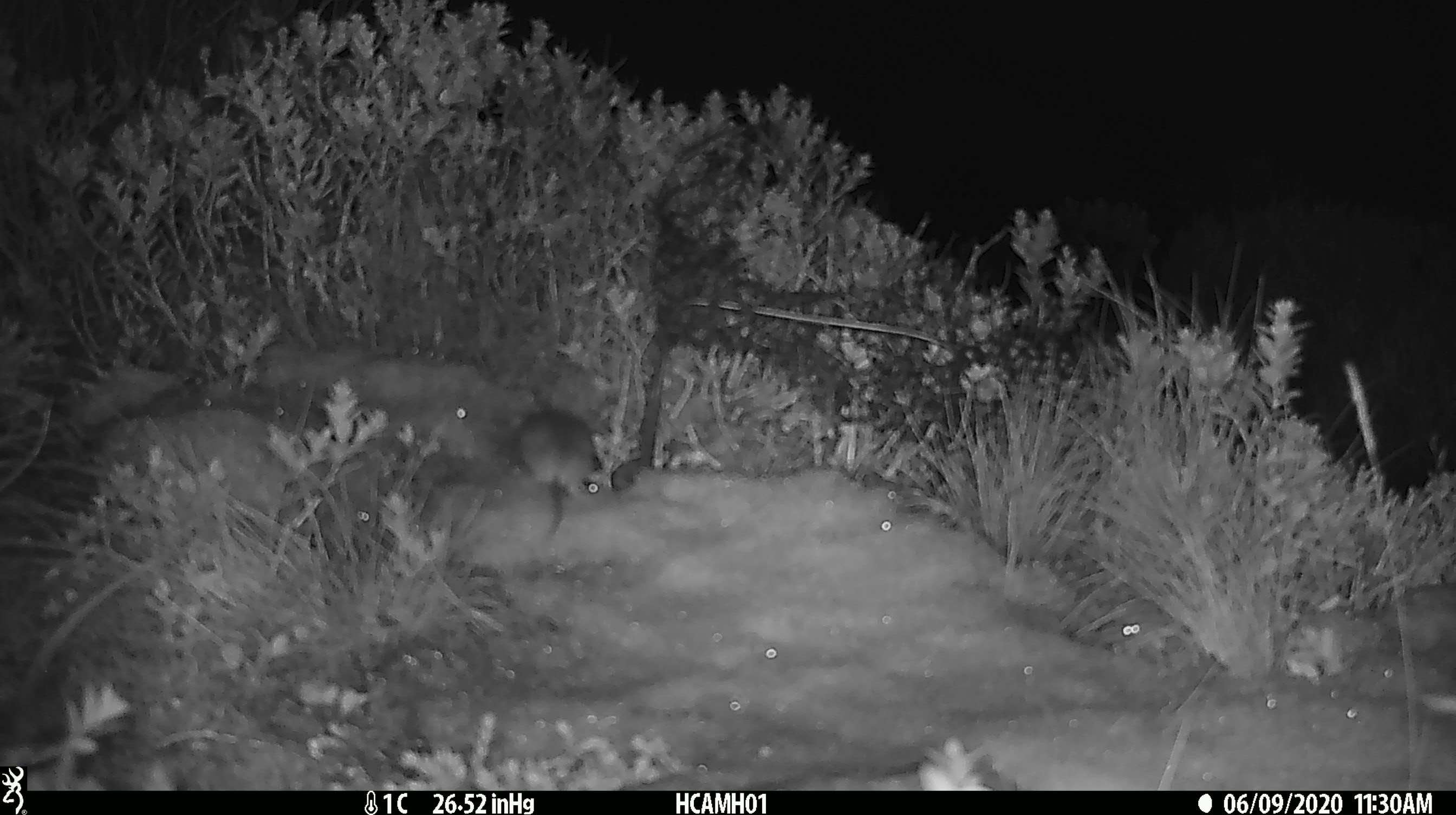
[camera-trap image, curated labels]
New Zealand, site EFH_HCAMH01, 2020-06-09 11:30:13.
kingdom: Animalia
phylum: Chordata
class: Mammalia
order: Rodentia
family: Muridae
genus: Mus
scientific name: Mus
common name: mouse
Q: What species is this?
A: Mouse (Mus).